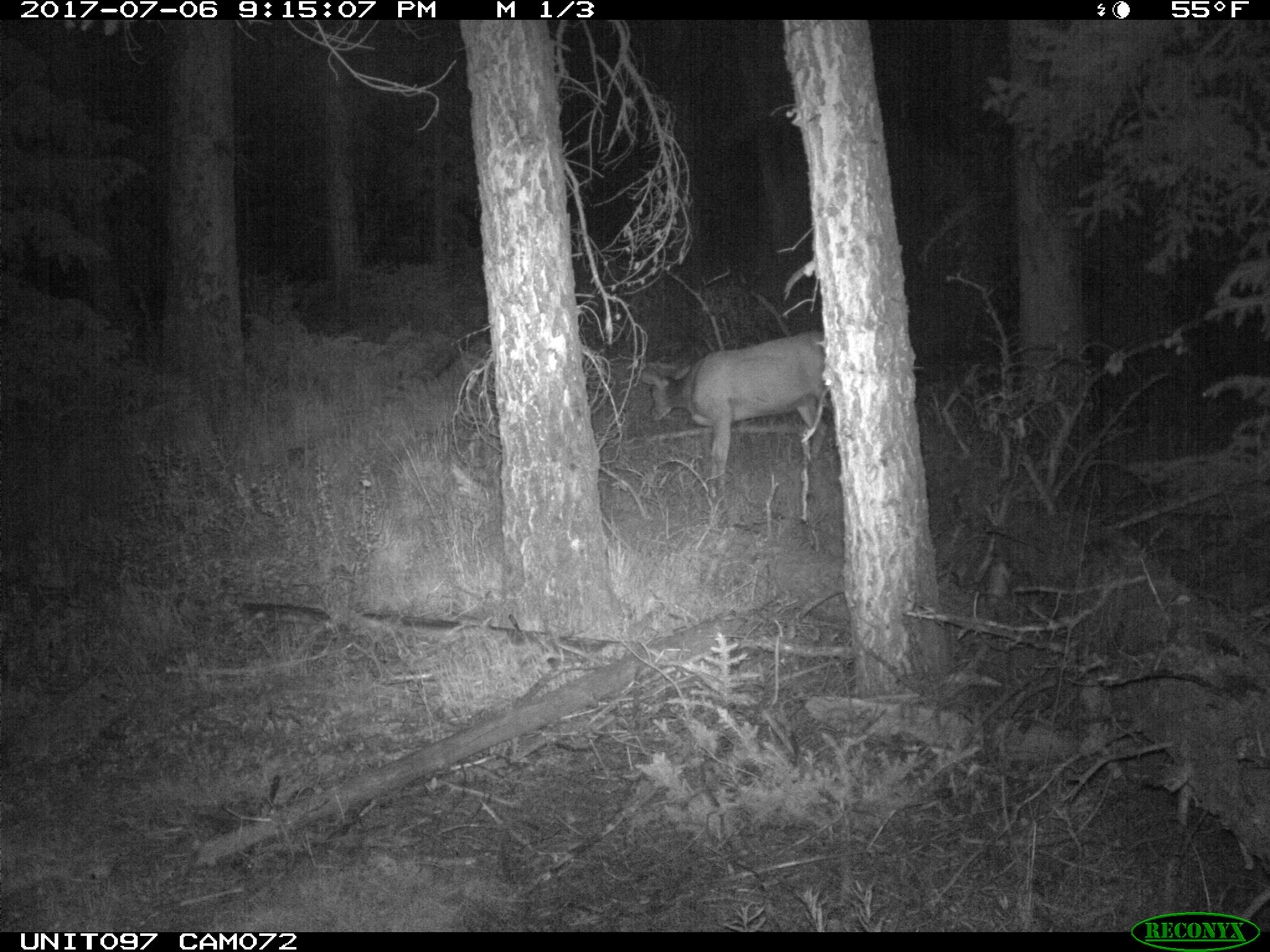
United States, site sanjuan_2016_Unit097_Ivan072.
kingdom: Animalia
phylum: Chordata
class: Mammalia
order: Artiodactyla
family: Cervidae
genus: Odocoileus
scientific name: Odocoileus hemionus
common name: mule deer